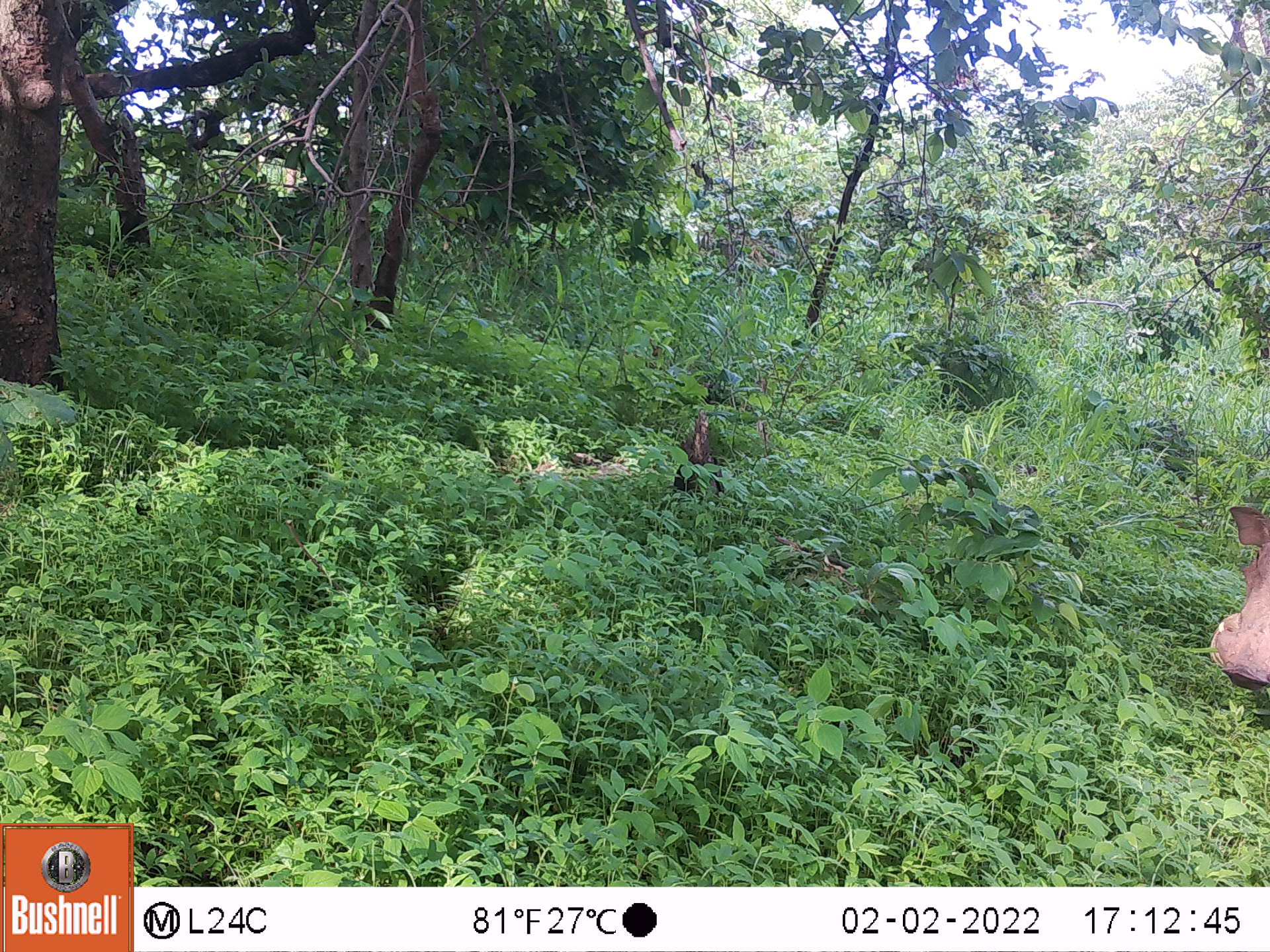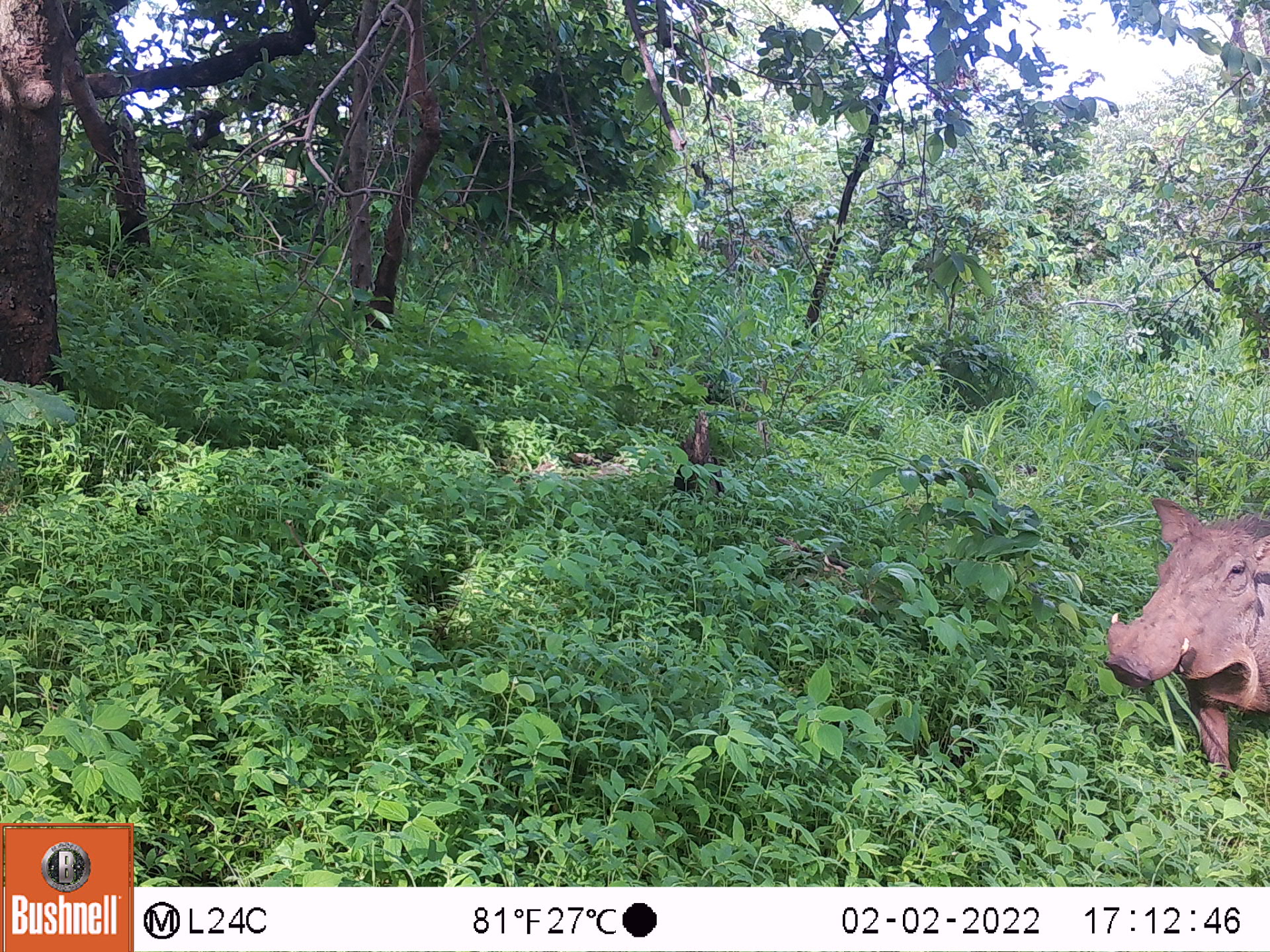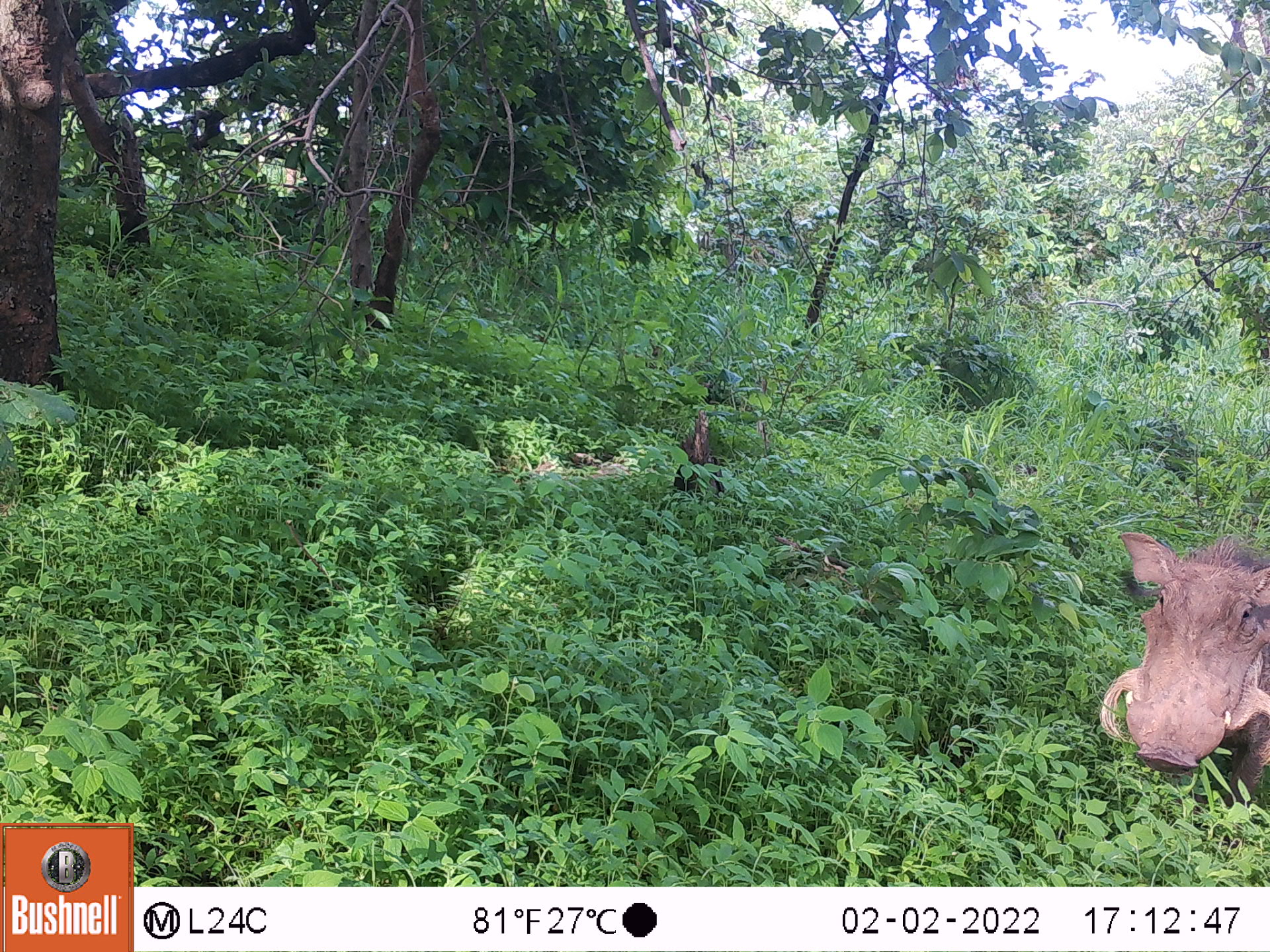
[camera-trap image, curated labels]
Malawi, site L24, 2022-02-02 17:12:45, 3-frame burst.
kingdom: Animalia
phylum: Chordata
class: Mammalia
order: Artiodactyla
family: Suidae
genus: Phacochoerus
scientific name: Phacochoerus africanus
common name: common warthog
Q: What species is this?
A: Common warthog (Phacochoerus africanus).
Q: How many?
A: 1.